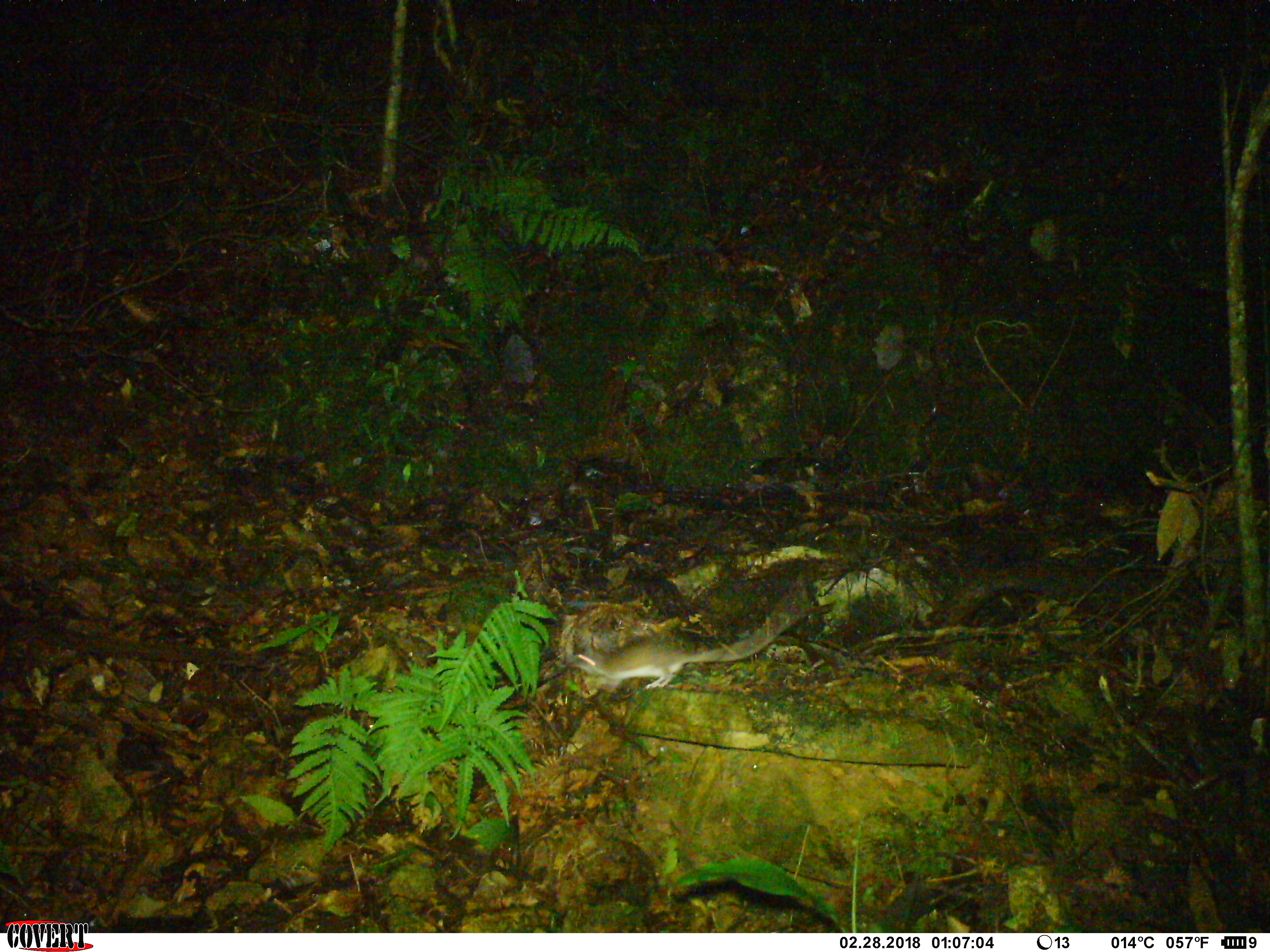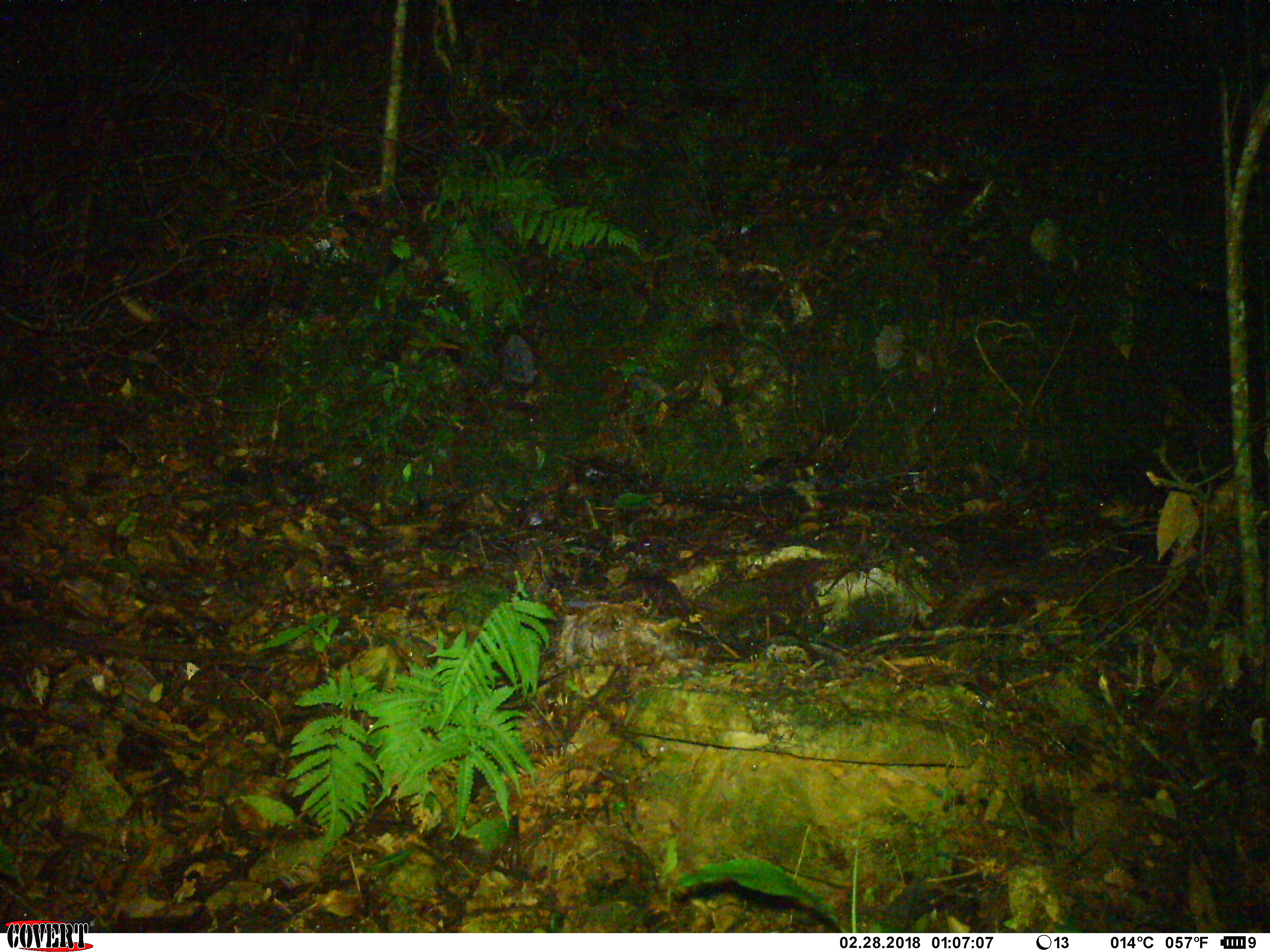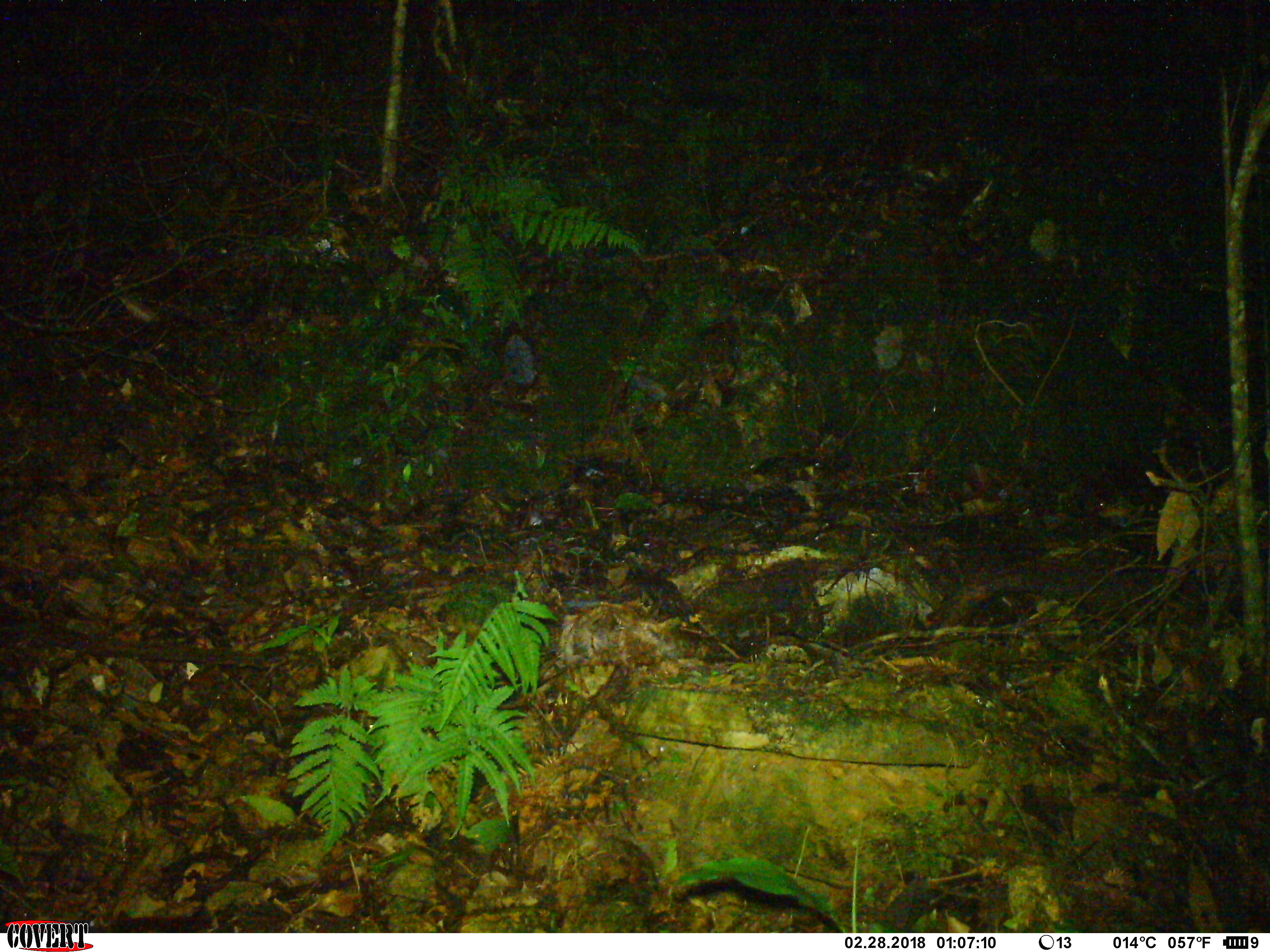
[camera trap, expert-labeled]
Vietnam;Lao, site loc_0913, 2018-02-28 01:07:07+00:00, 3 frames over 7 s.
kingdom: Animalia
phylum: Chordata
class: Mammalia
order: Rodentia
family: Muridae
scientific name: Muridae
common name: old-world mice and rats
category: unidentified murid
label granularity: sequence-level